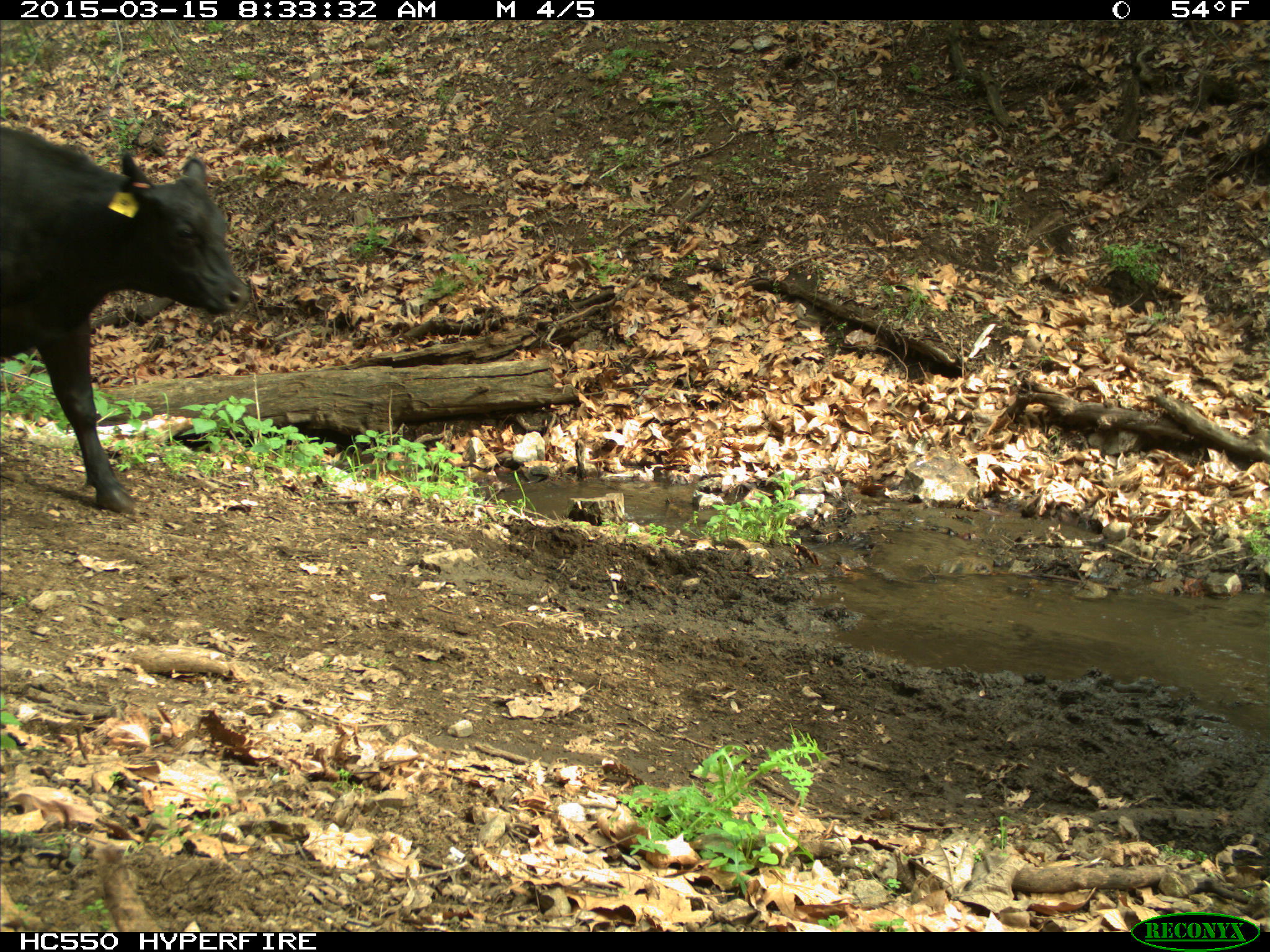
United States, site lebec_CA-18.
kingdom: Animalia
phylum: Chordata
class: Mammalia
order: Artiodactyla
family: Bovidae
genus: Bos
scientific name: Bos taurus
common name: domestic cow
Bos taurus (domestic cow).